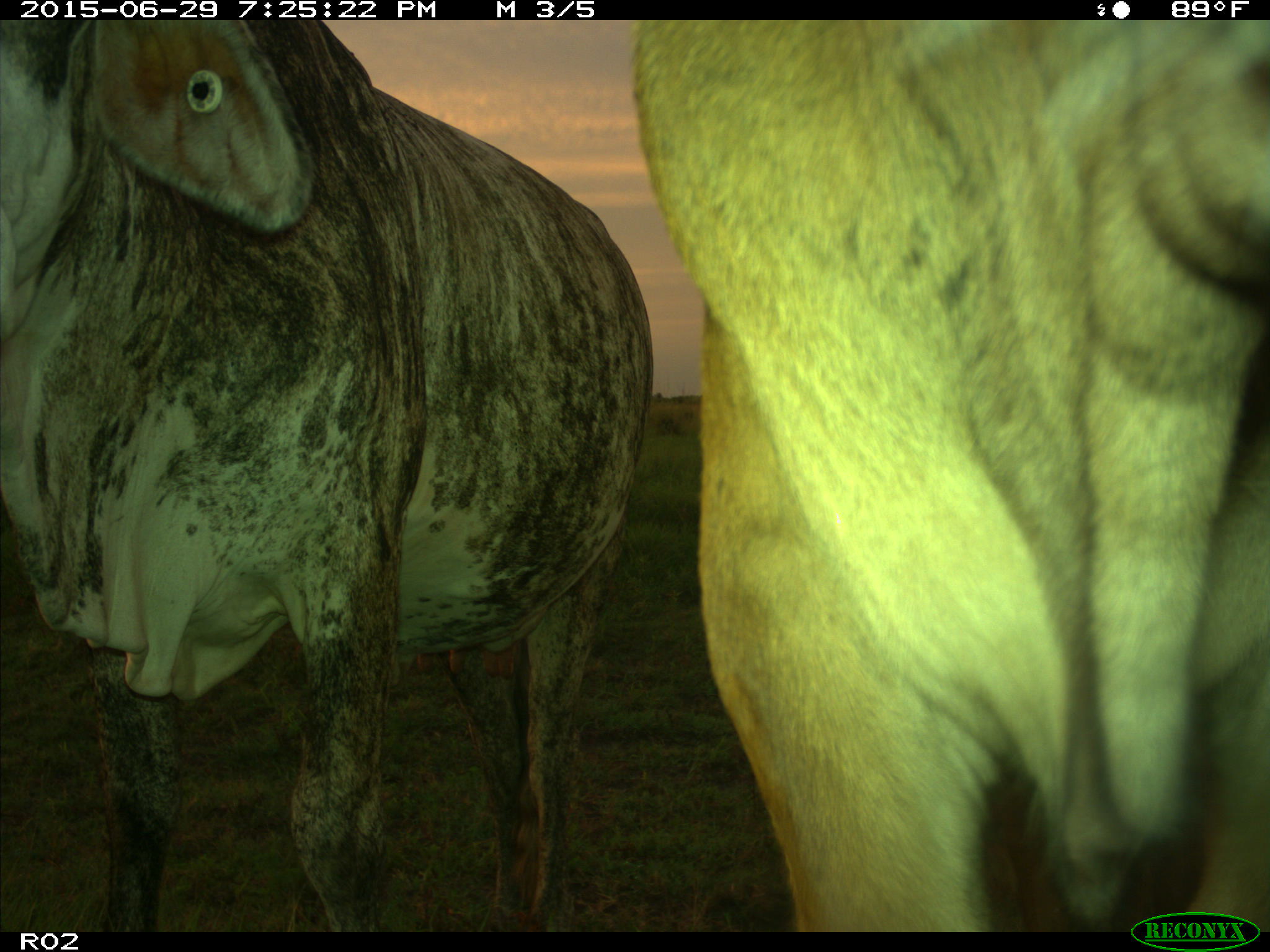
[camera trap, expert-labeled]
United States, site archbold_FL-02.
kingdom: Animalia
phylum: Chordata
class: Mammalia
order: Artiodactyla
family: Bovidae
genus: Bos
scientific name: Bos taurus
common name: domestic cow